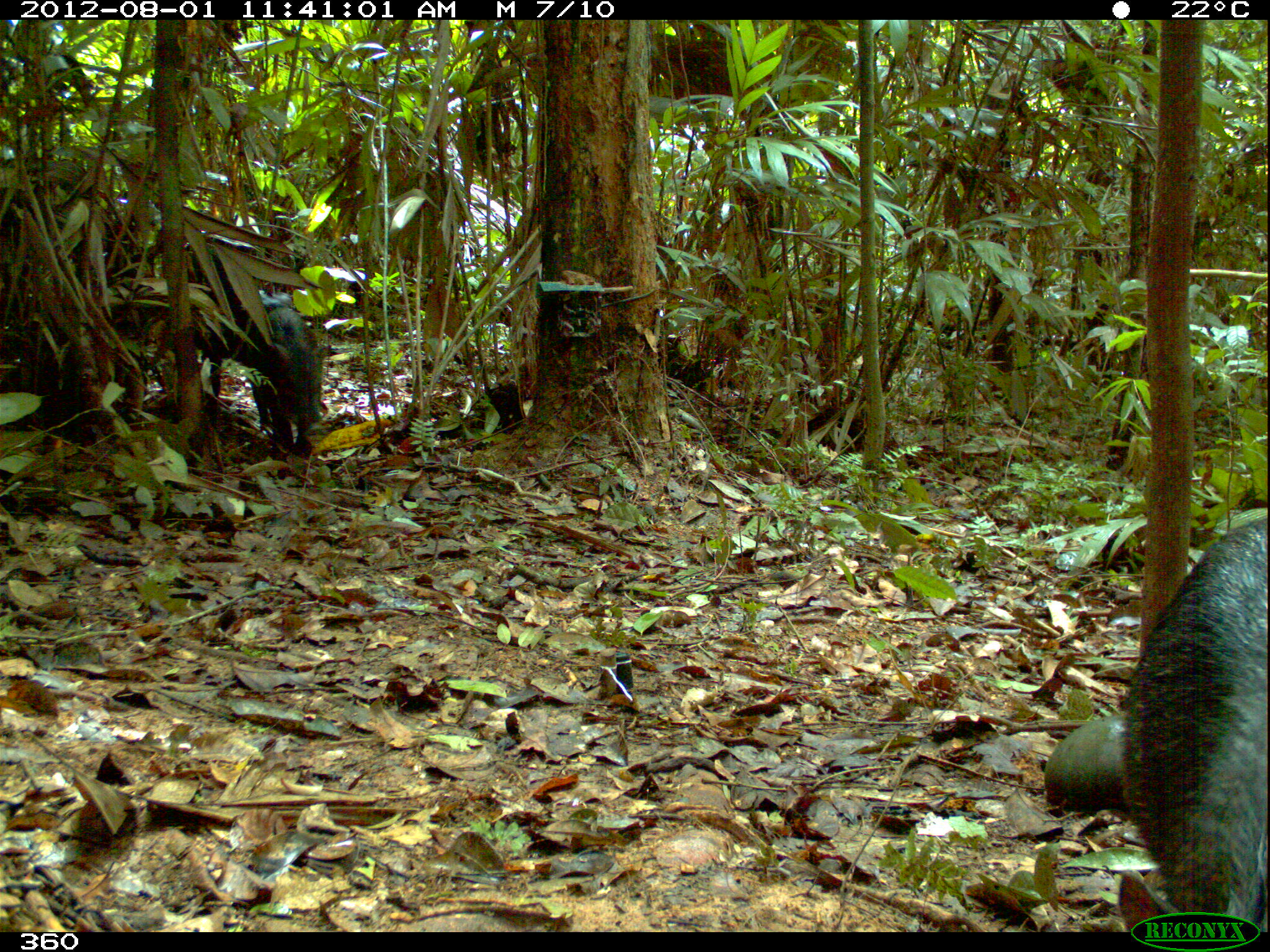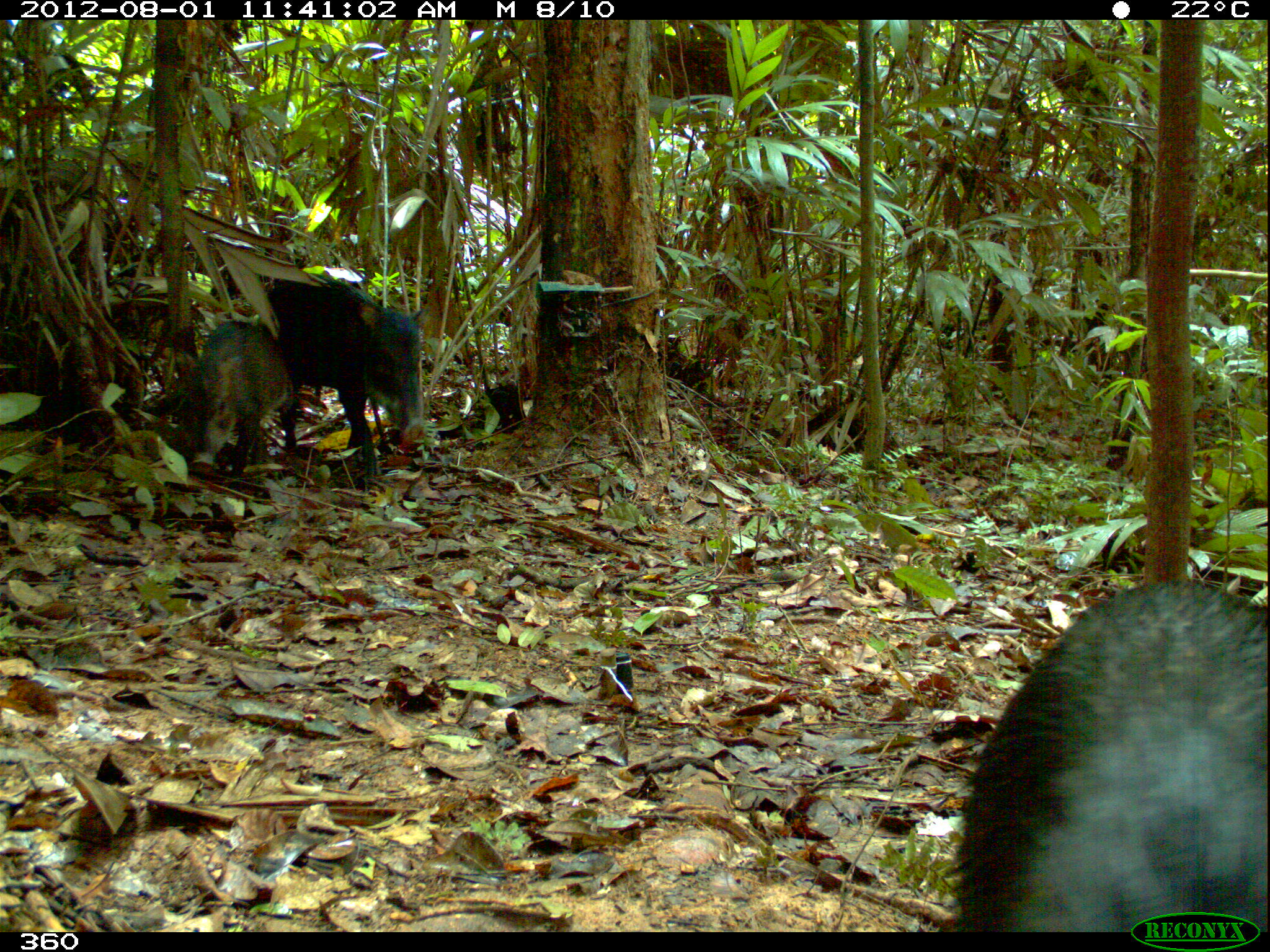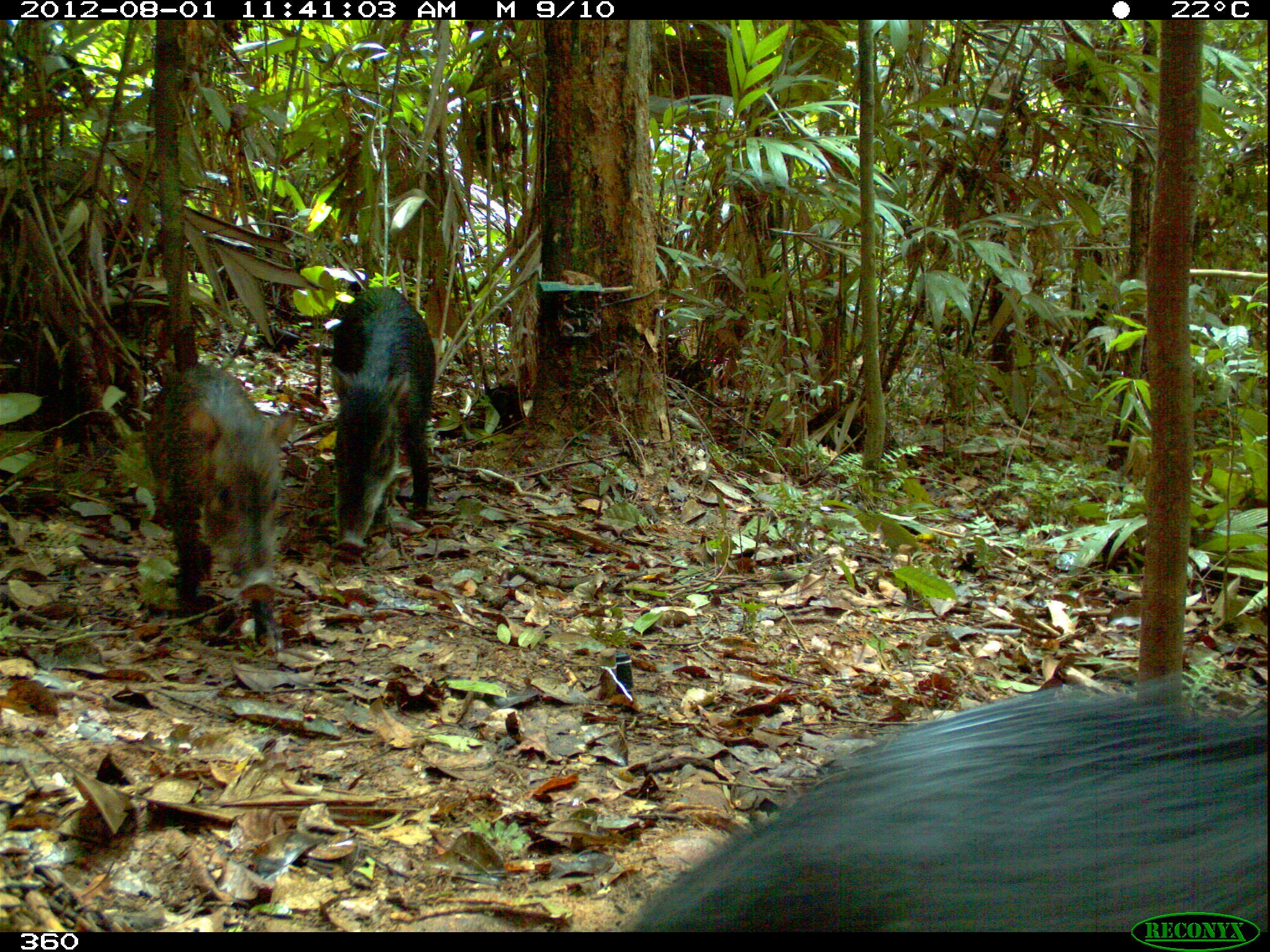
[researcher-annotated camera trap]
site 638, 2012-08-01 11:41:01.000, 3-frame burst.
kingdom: Animalia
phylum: Chordata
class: Mammalia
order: Artiodactyla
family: Tayassuidae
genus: Tayassu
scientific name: Tayassu pecari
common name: white-lipped peccary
Tayassu pecari (white-lipped peccary).